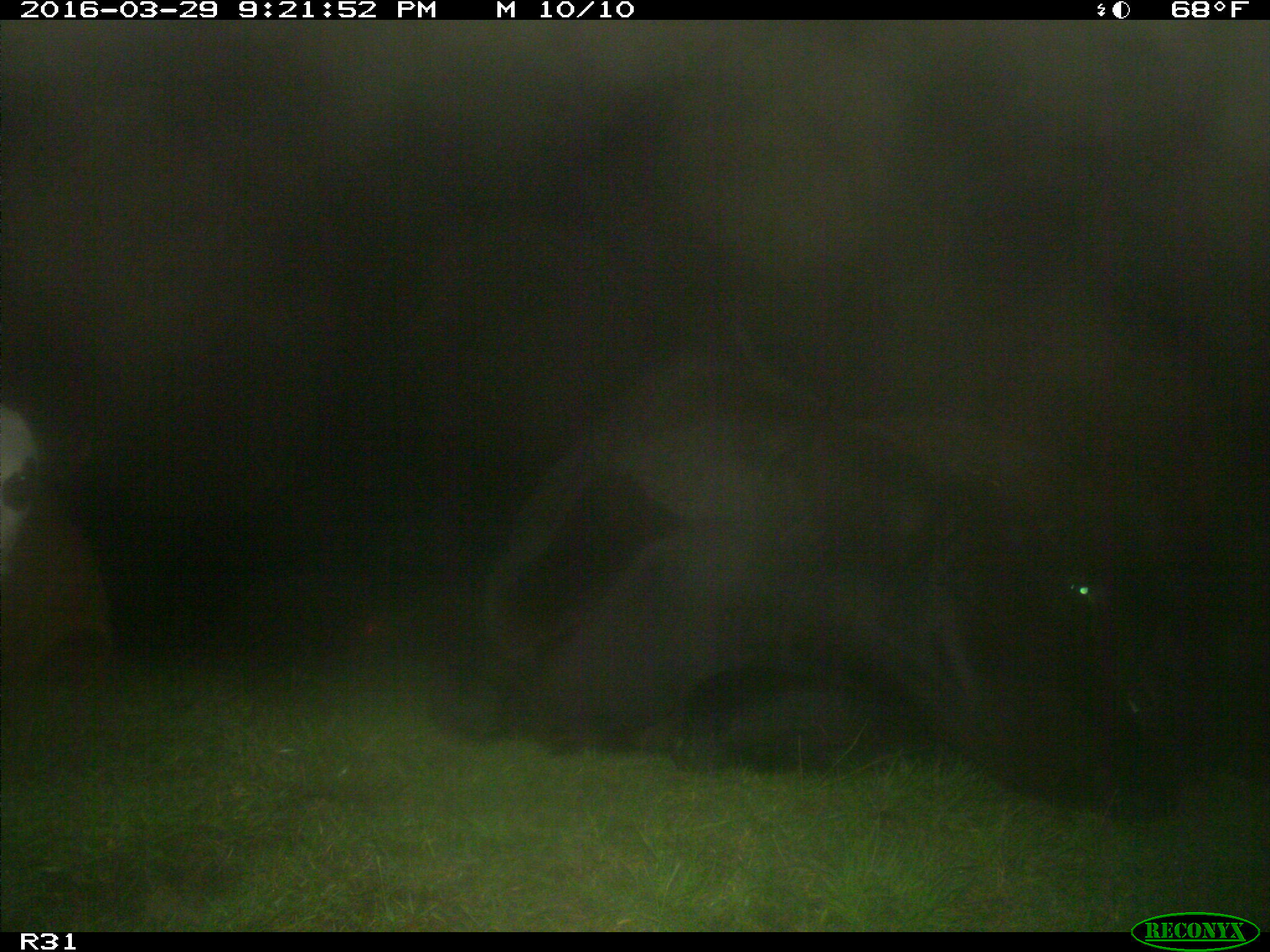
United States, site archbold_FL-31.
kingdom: Animalia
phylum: Chordata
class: Mammalia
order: Artiodactyla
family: Bovidae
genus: Bos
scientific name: Bos taurus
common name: domestic cow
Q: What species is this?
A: Bos taurus (domestic cow).